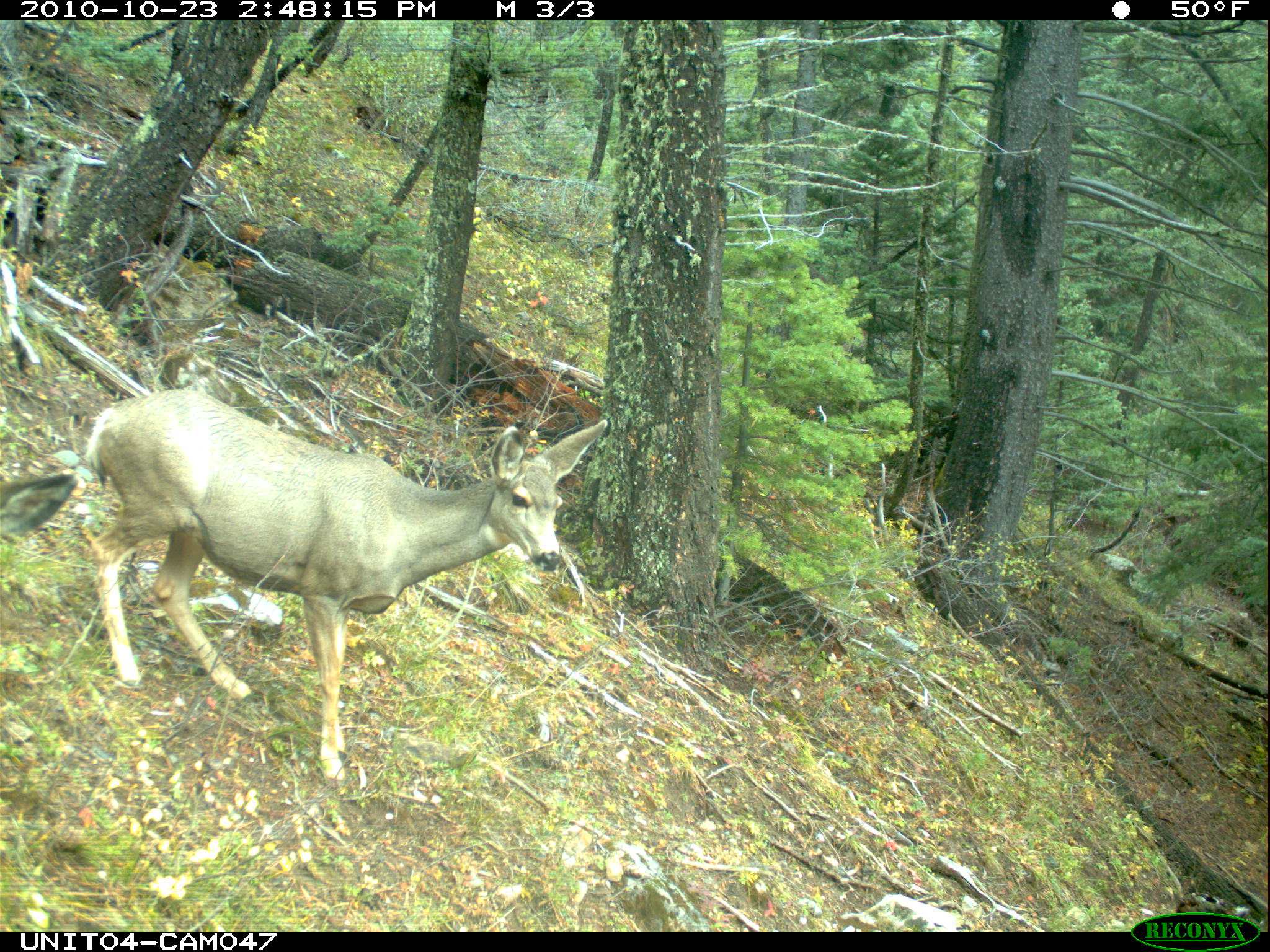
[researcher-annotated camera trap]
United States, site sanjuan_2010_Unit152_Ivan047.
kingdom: Animalia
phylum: Chordata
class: Mammalia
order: Artiodactyla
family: Cervidae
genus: Odocoileus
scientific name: Odocoileus hemionus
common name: mule deer